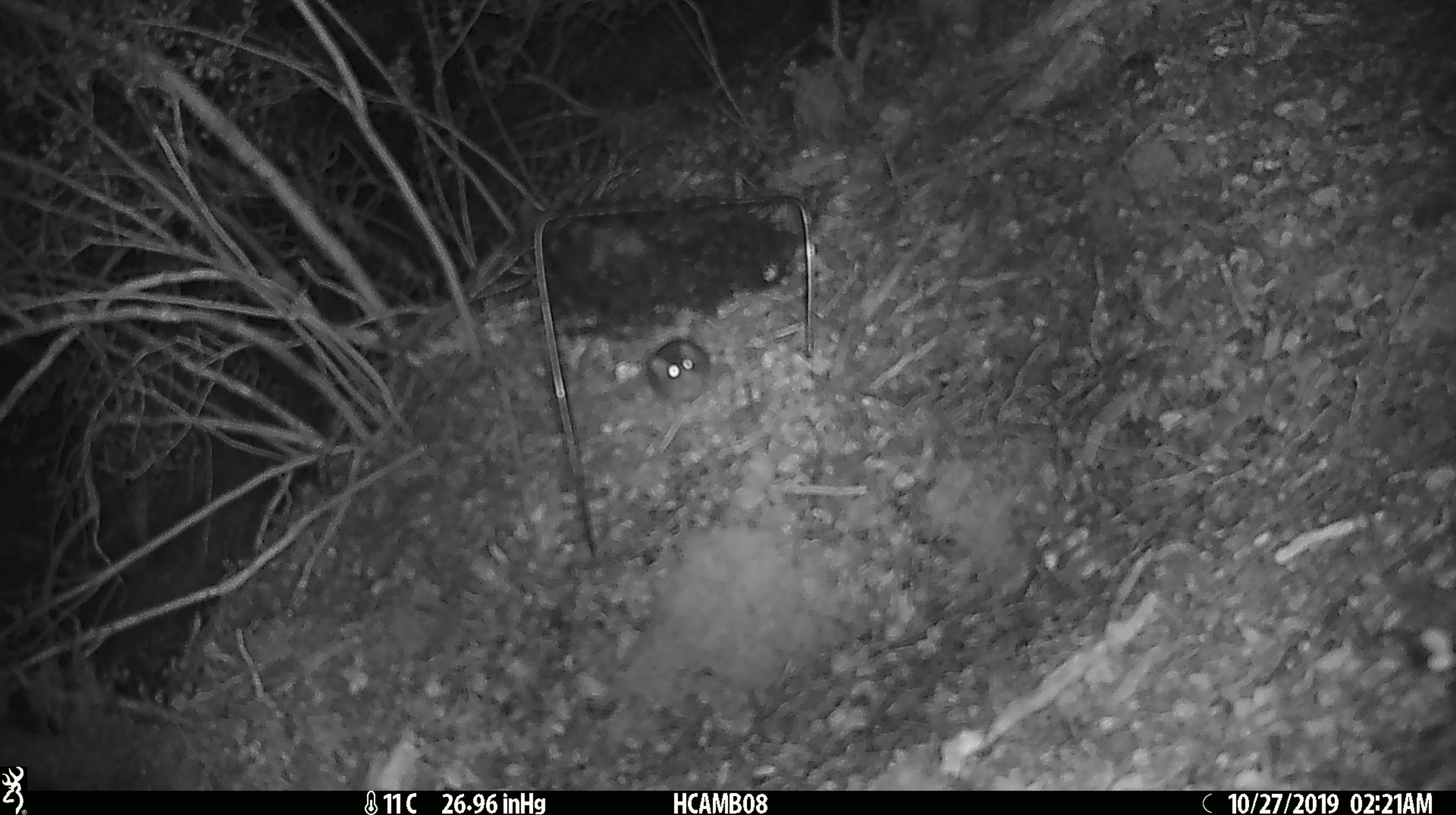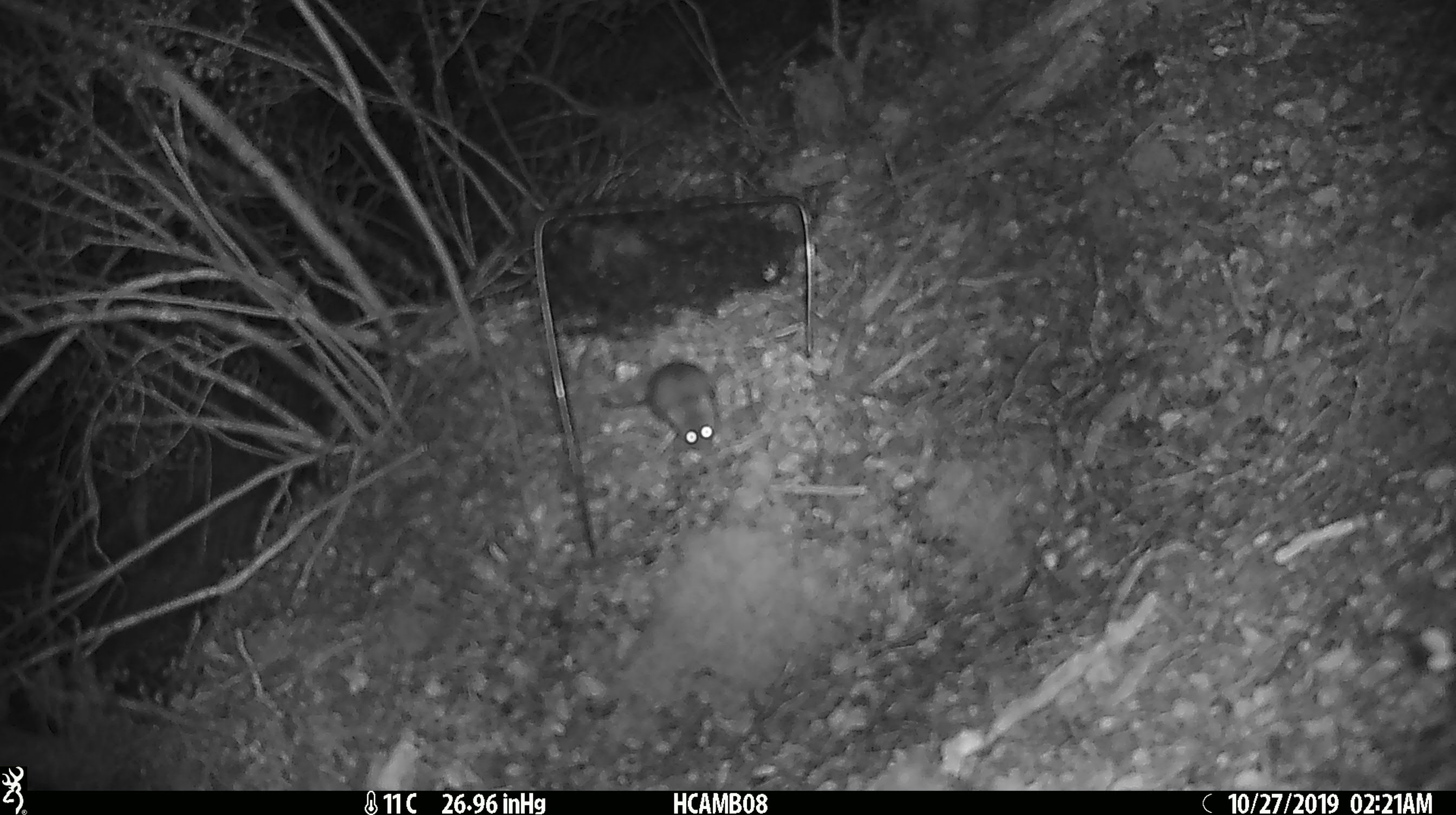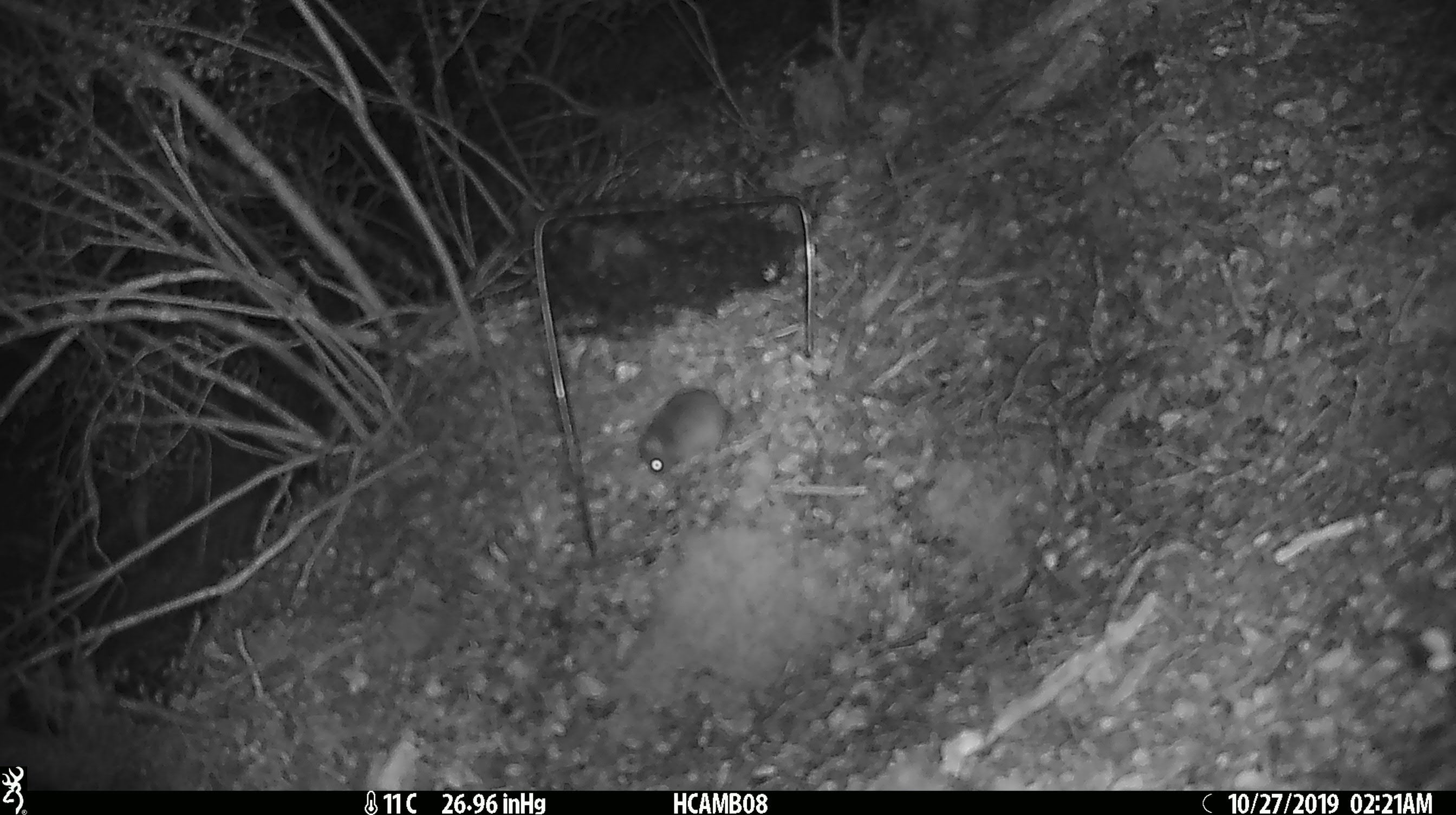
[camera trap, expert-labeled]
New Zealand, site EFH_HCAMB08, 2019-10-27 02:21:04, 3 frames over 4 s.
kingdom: Animalia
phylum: Chordata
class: Mammalia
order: Rodentia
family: Muridae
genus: Mus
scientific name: Mus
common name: mouse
Mouse (Mus).